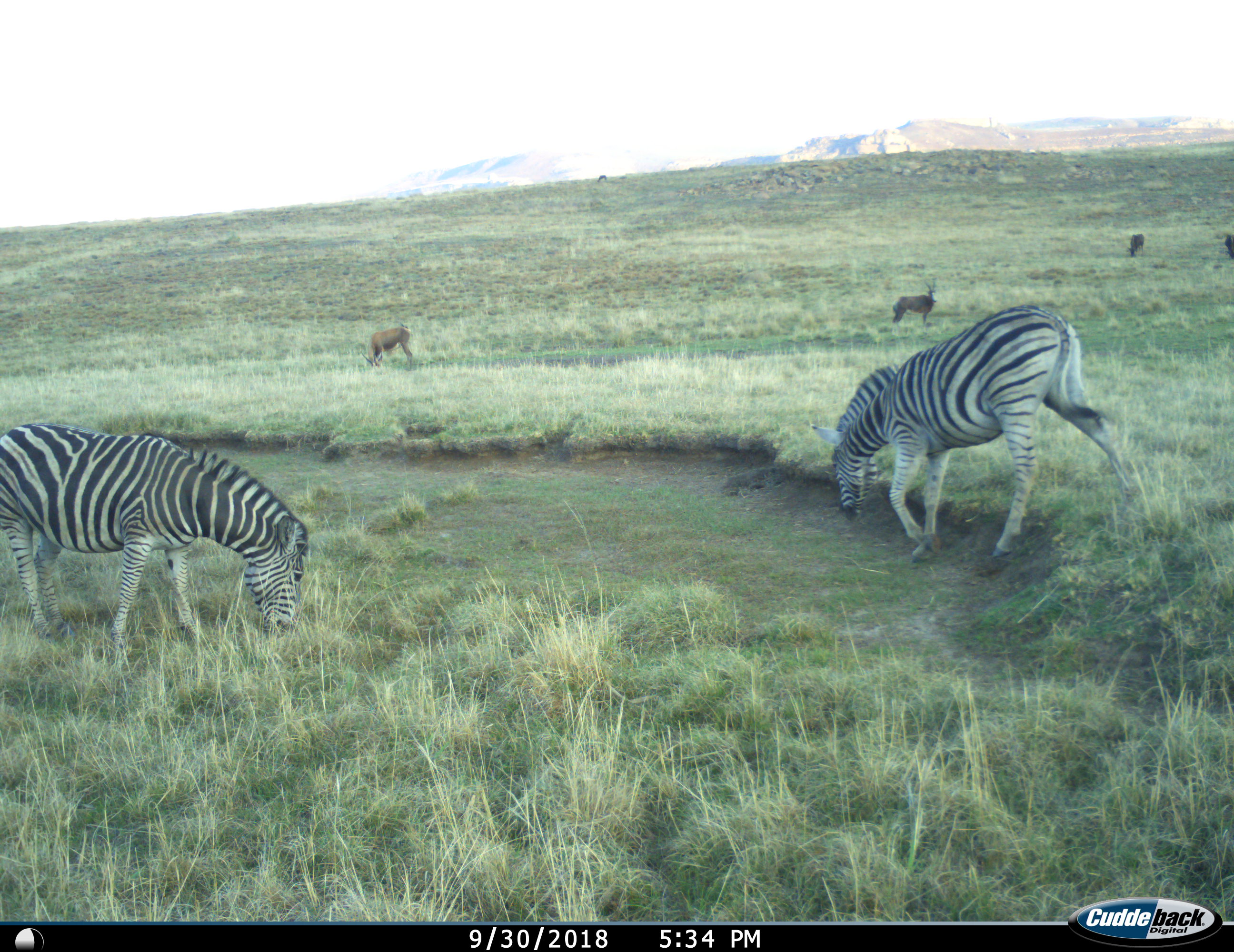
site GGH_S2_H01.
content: unidentified animal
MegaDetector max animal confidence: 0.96